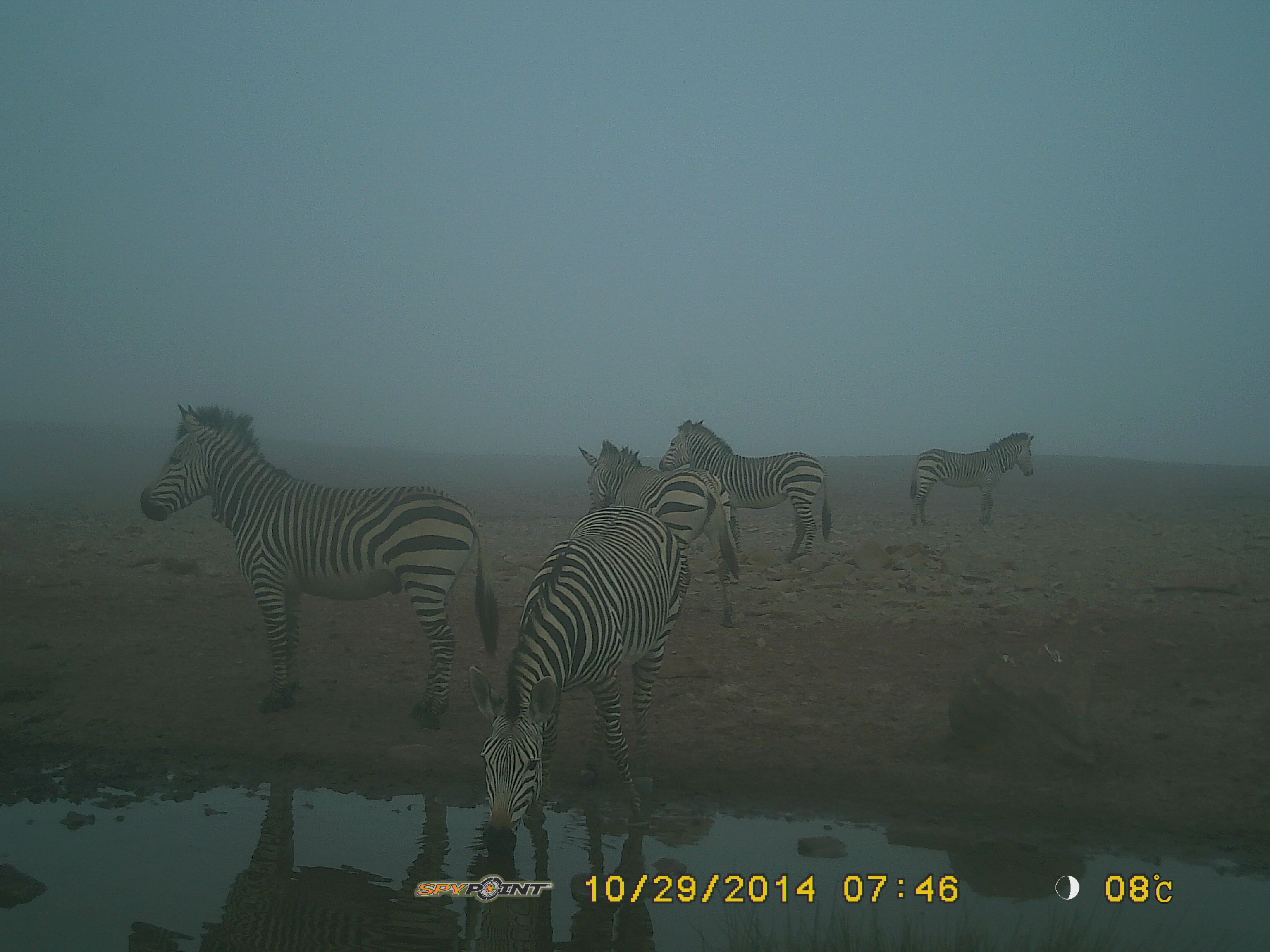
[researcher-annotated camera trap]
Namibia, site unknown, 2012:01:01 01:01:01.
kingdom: Animalia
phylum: Chordata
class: Mammalia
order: Perissodactyla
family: Equidae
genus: Equus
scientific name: Equus zebra hartmannae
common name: hartmann's mountain zebra